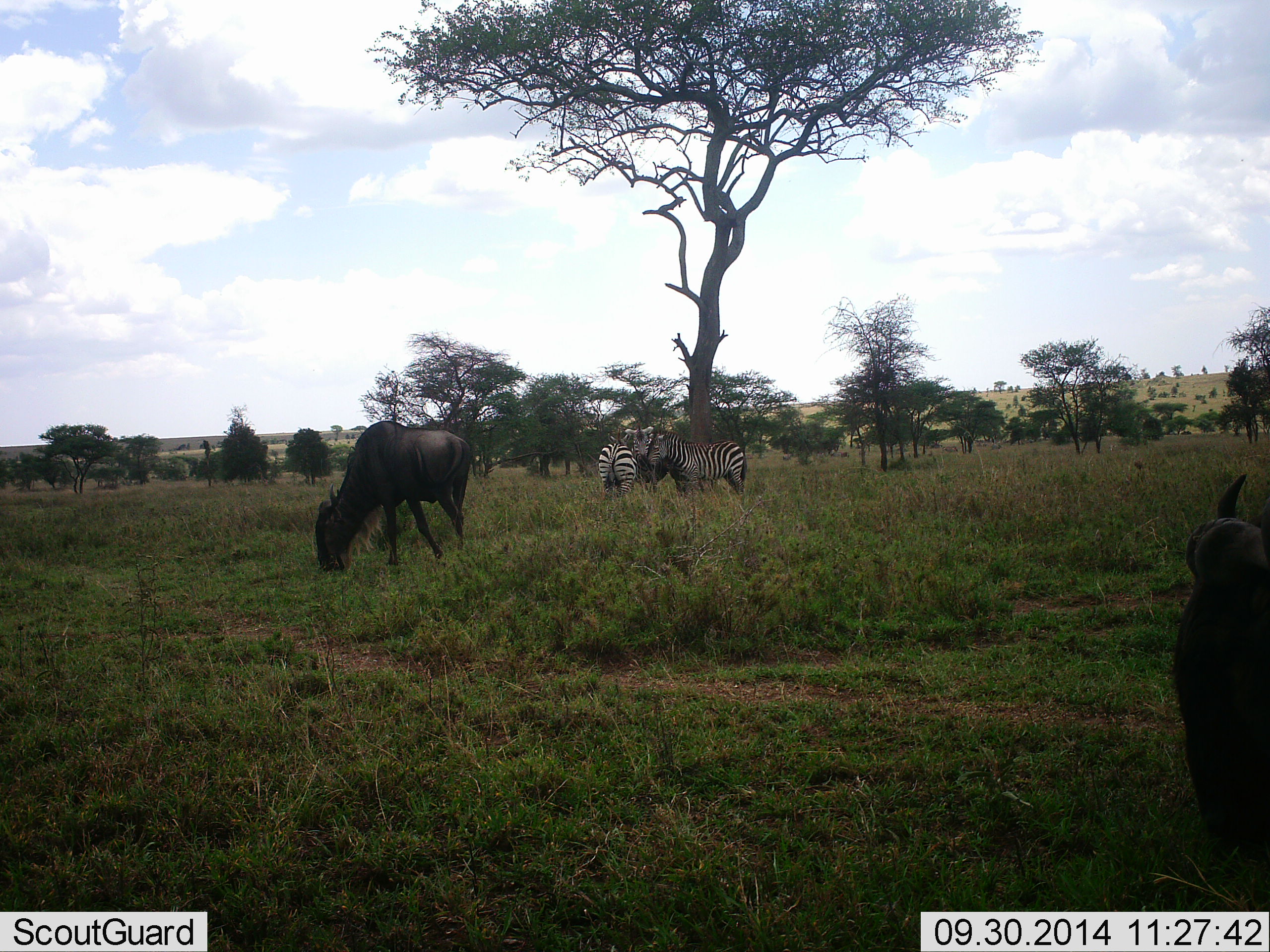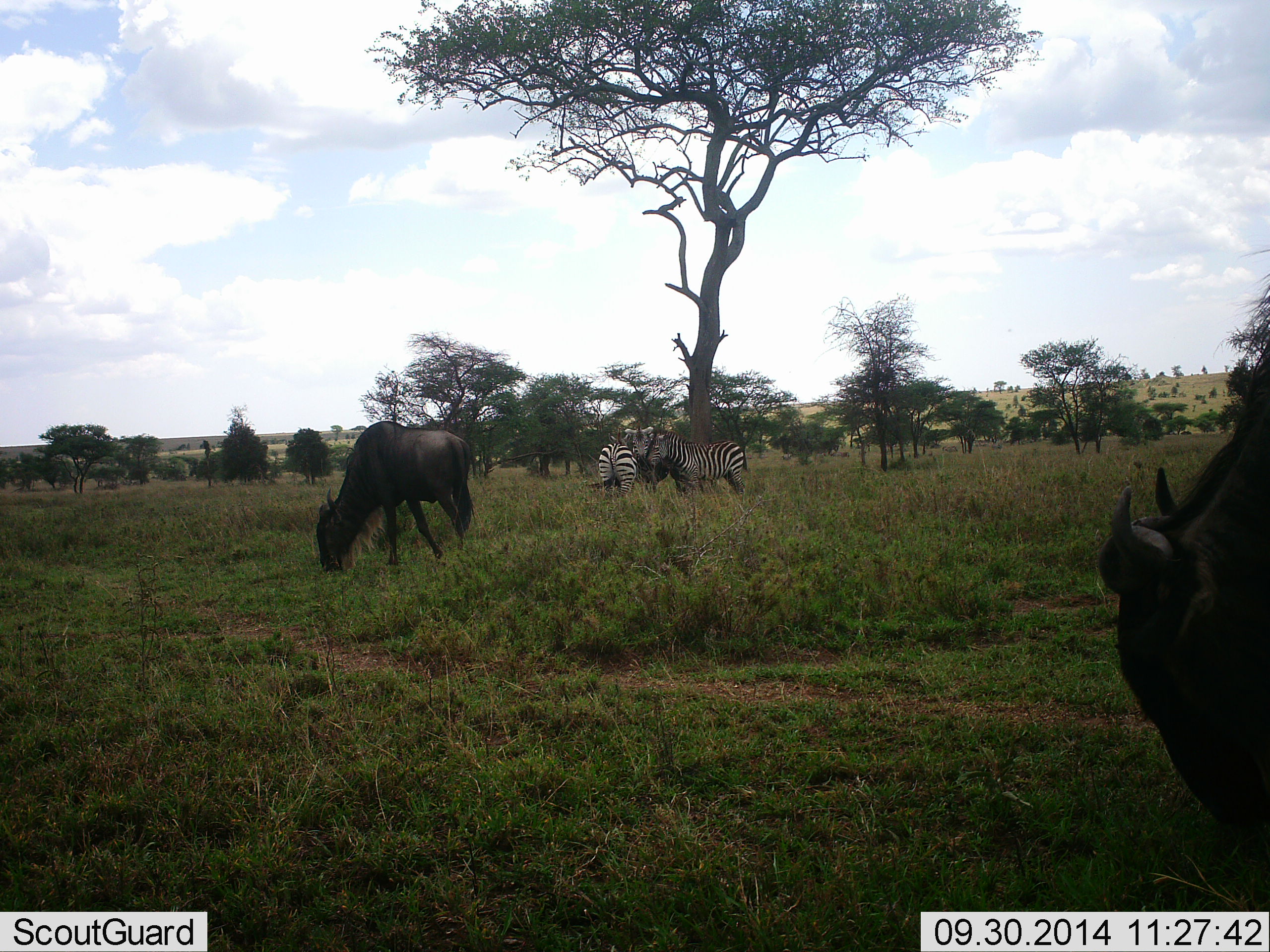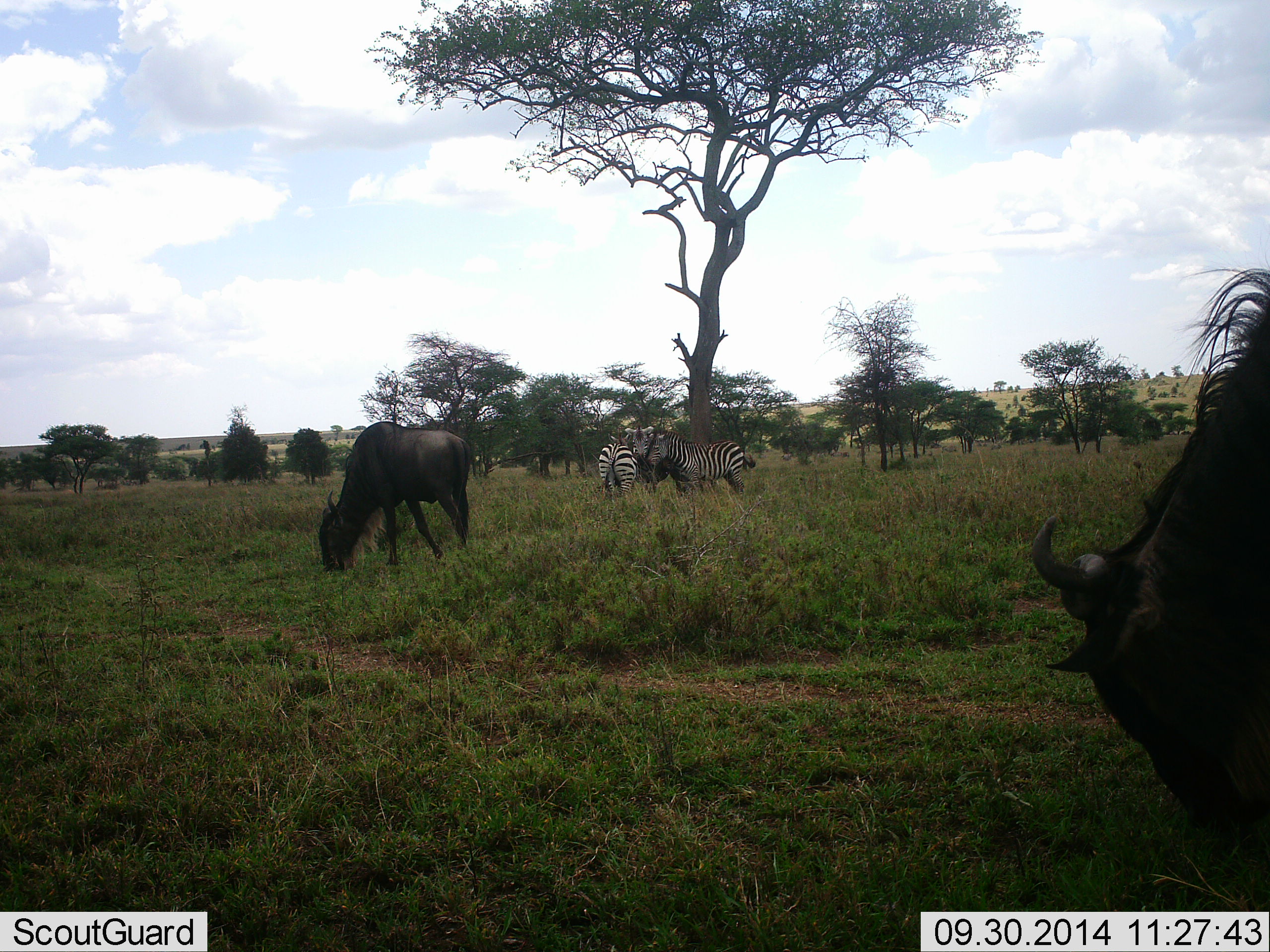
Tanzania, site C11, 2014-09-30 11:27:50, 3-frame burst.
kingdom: Animalia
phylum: Chordata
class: Mammalia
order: Artiodactyla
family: Bovidae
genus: Connochaetes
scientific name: Connochaetes taurinus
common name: blue wildebeest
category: wildebeest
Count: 2.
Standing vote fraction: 30%.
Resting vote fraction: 0%.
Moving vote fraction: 20%.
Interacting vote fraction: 0%.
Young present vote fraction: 0%.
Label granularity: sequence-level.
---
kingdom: Animalia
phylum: Chordata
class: Mammalia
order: Perissodactyla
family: Equidae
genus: Equus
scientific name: Equus quagga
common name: plains zebra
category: zebra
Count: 3.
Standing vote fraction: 100%.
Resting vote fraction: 10%.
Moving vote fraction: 0%.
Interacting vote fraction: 10%.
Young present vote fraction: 0%.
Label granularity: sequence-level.